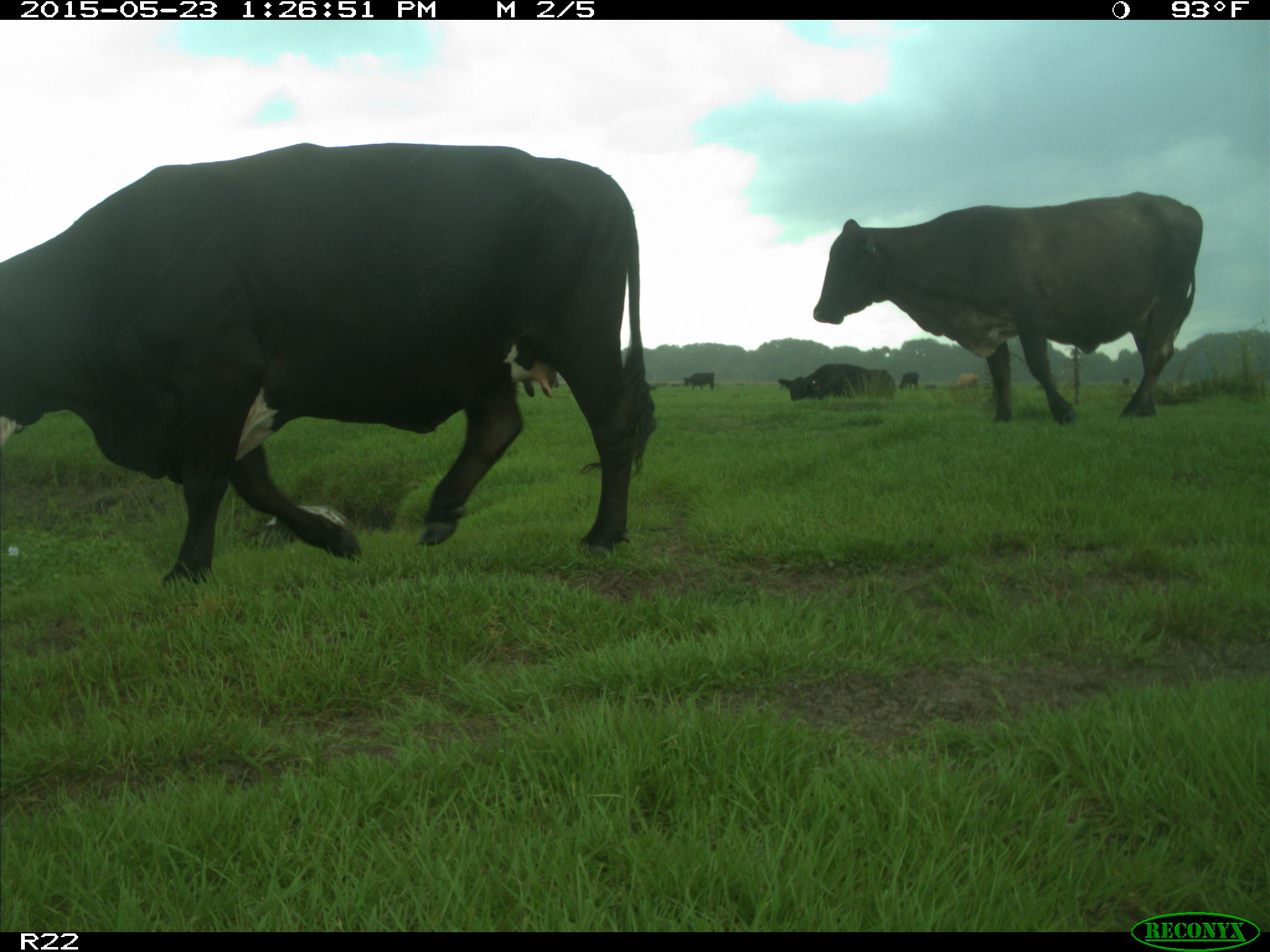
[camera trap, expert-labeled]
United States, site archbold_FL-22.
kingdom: Animalia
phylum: Chordata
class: Mammalia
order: Artiodactyla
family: Bovidae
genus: Bos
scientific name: Bos taurus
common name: domestic cow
Bos taurus (domestic cow).